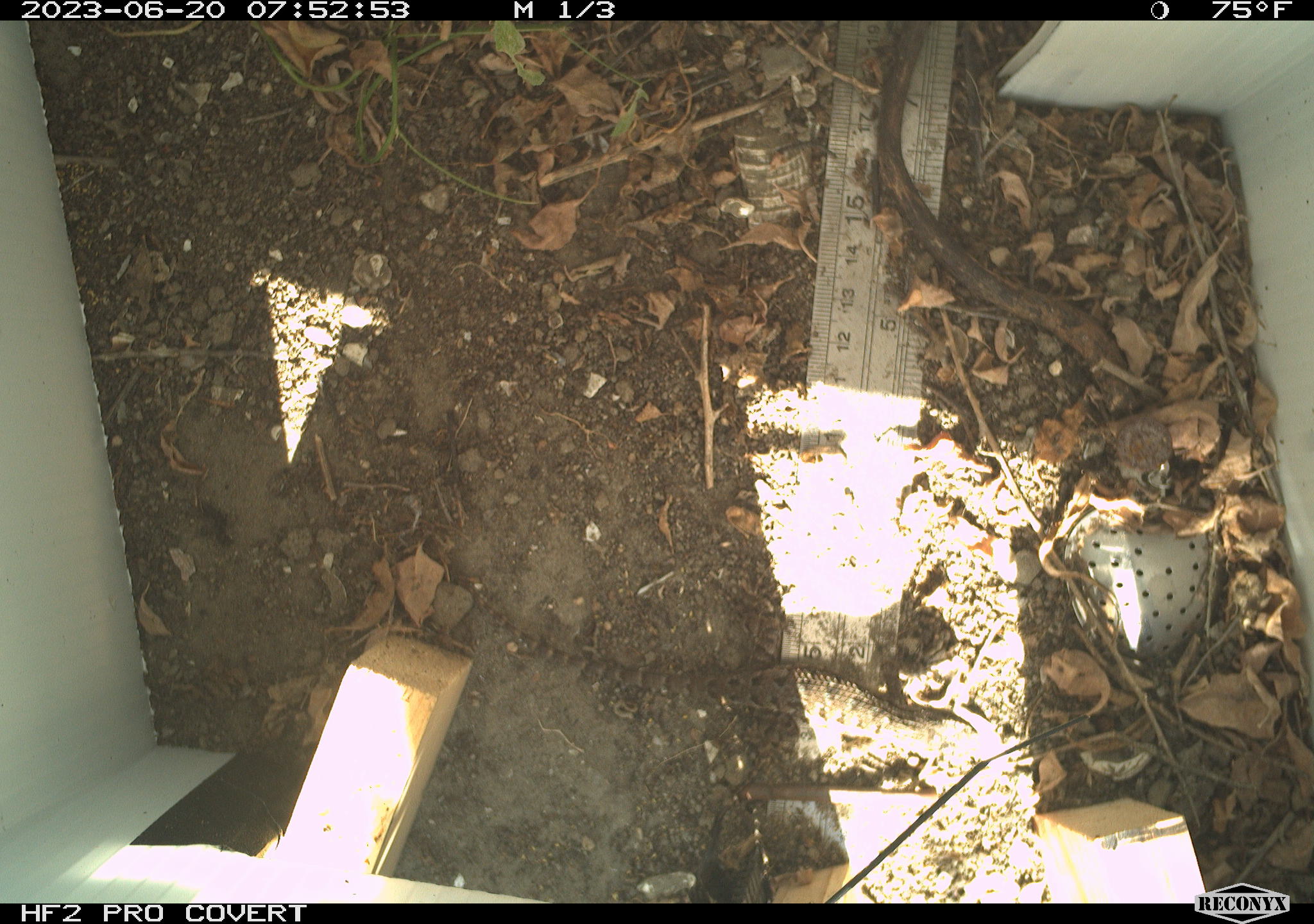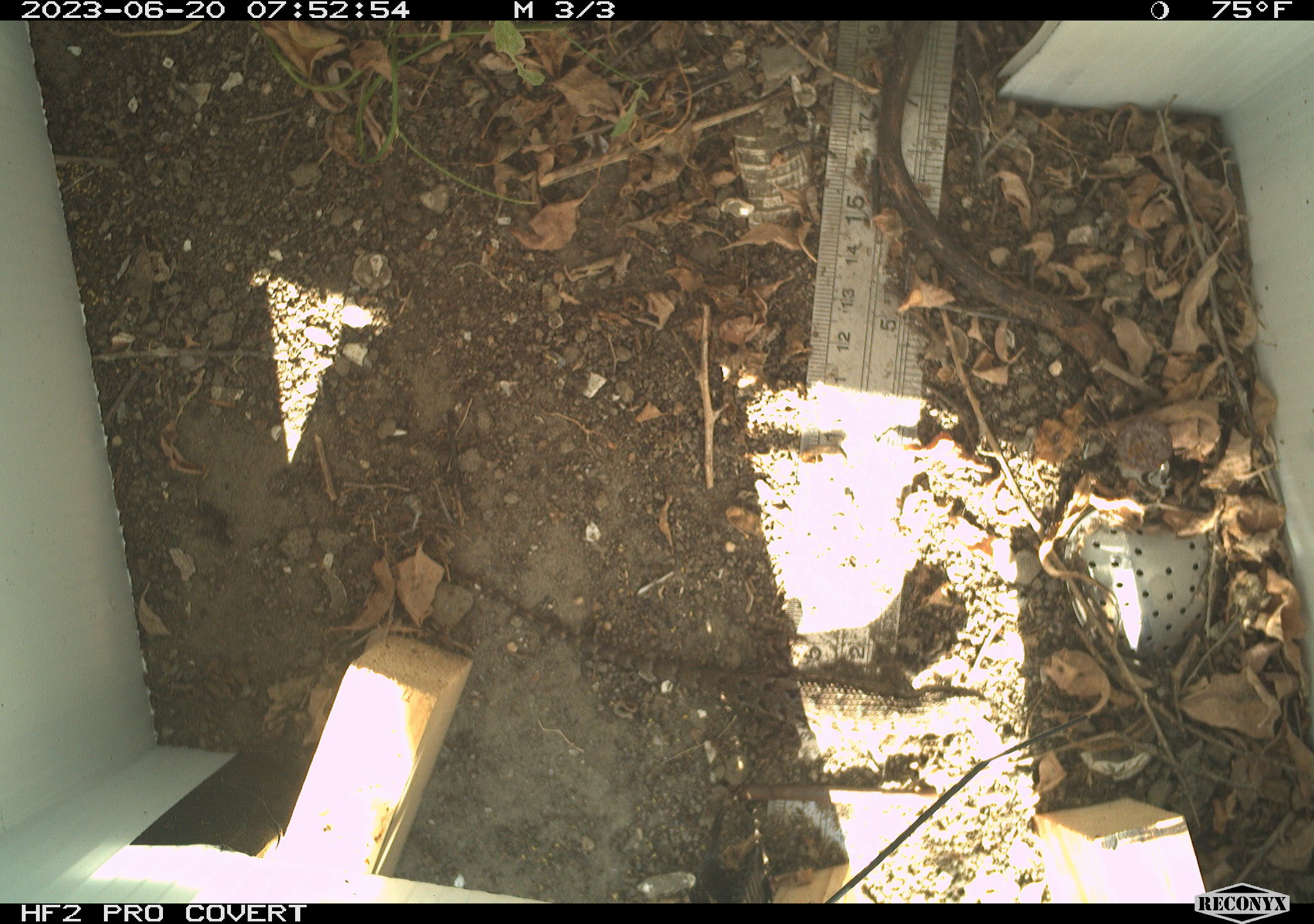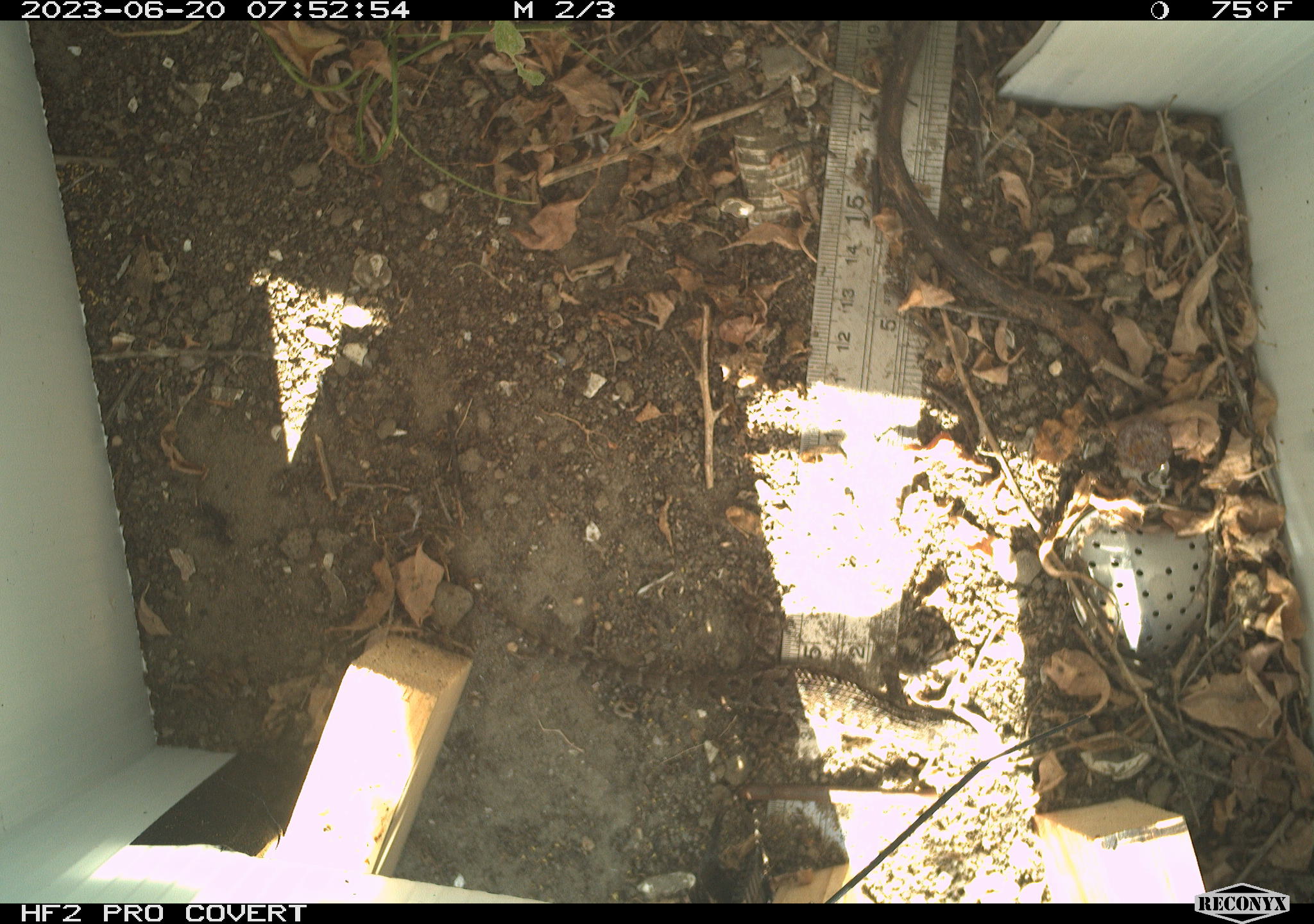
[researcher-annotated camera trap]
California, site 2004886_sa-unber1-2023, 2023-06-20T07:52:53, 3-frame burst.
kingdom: Animalia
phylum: Chordata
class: Reptilia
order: Squamata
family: Phrynosomatidae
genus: Sceloporus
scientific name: Sceloporus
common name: spiny lizards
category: sceloporus species